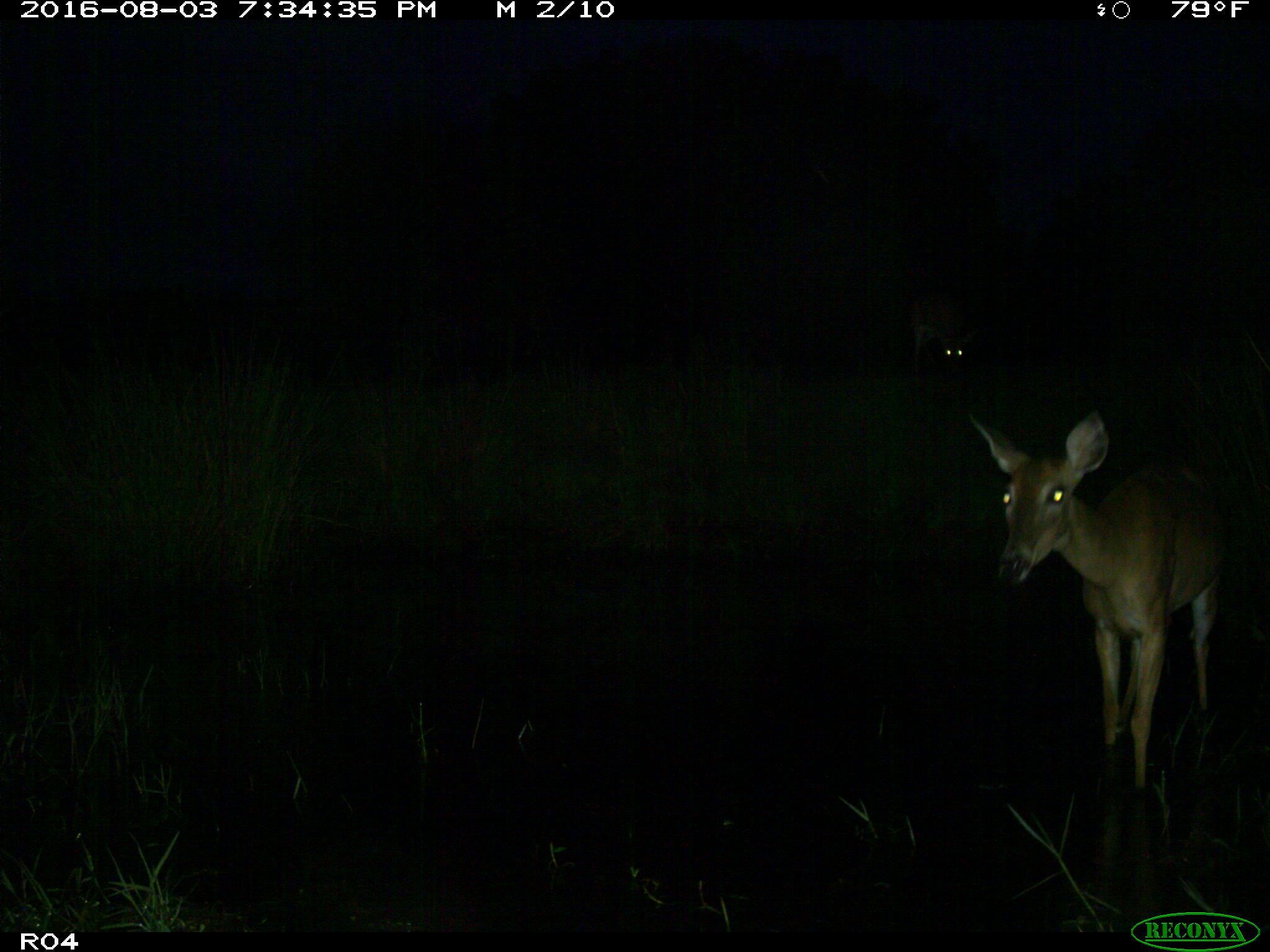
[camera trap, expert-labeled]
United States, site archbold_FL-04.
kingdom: Animalia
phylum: Chordata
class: Mammalia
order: Artiodactyla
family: Cervidae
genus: Odocoileus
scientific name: Odocoileus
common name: deer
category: unidentified deer